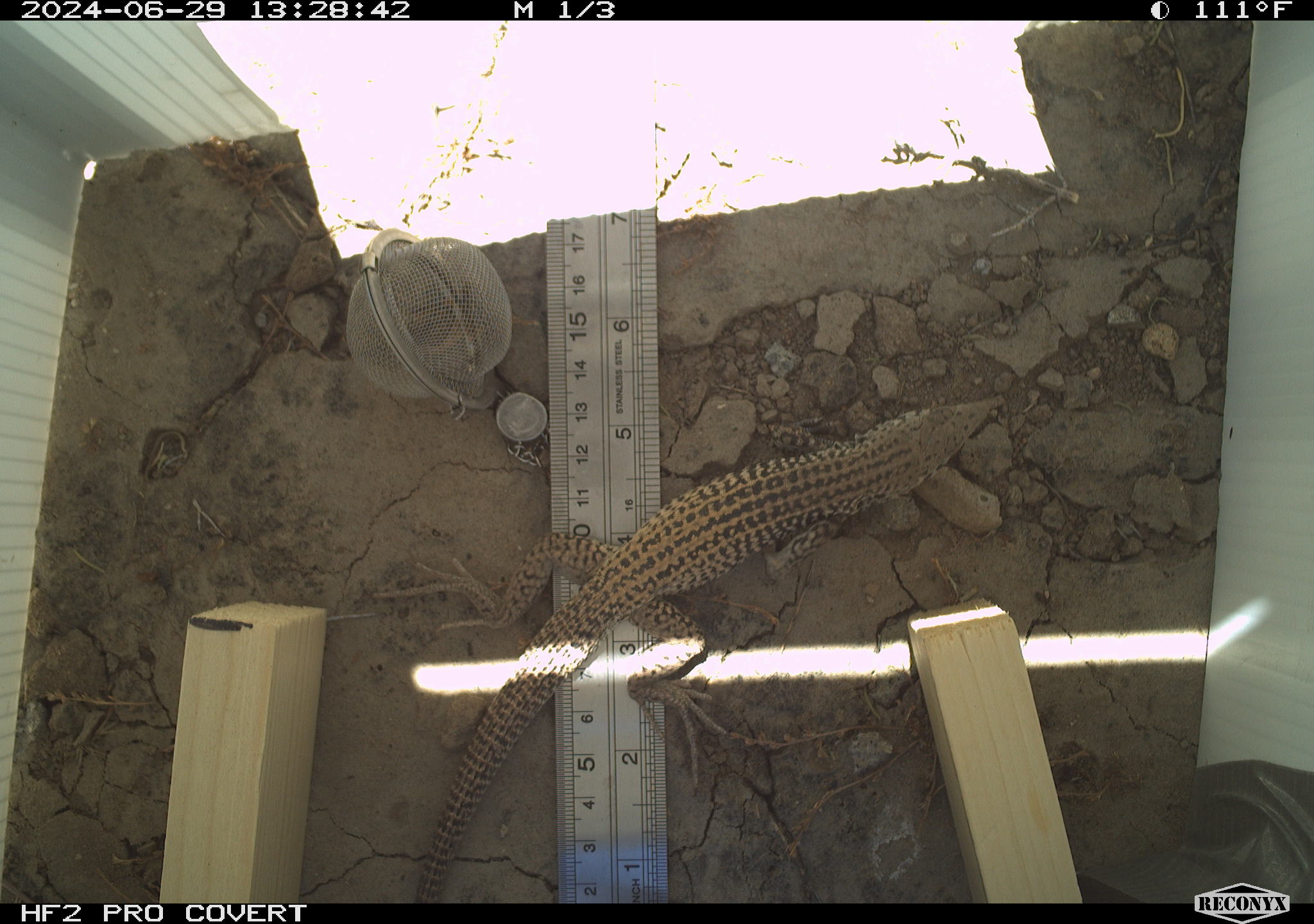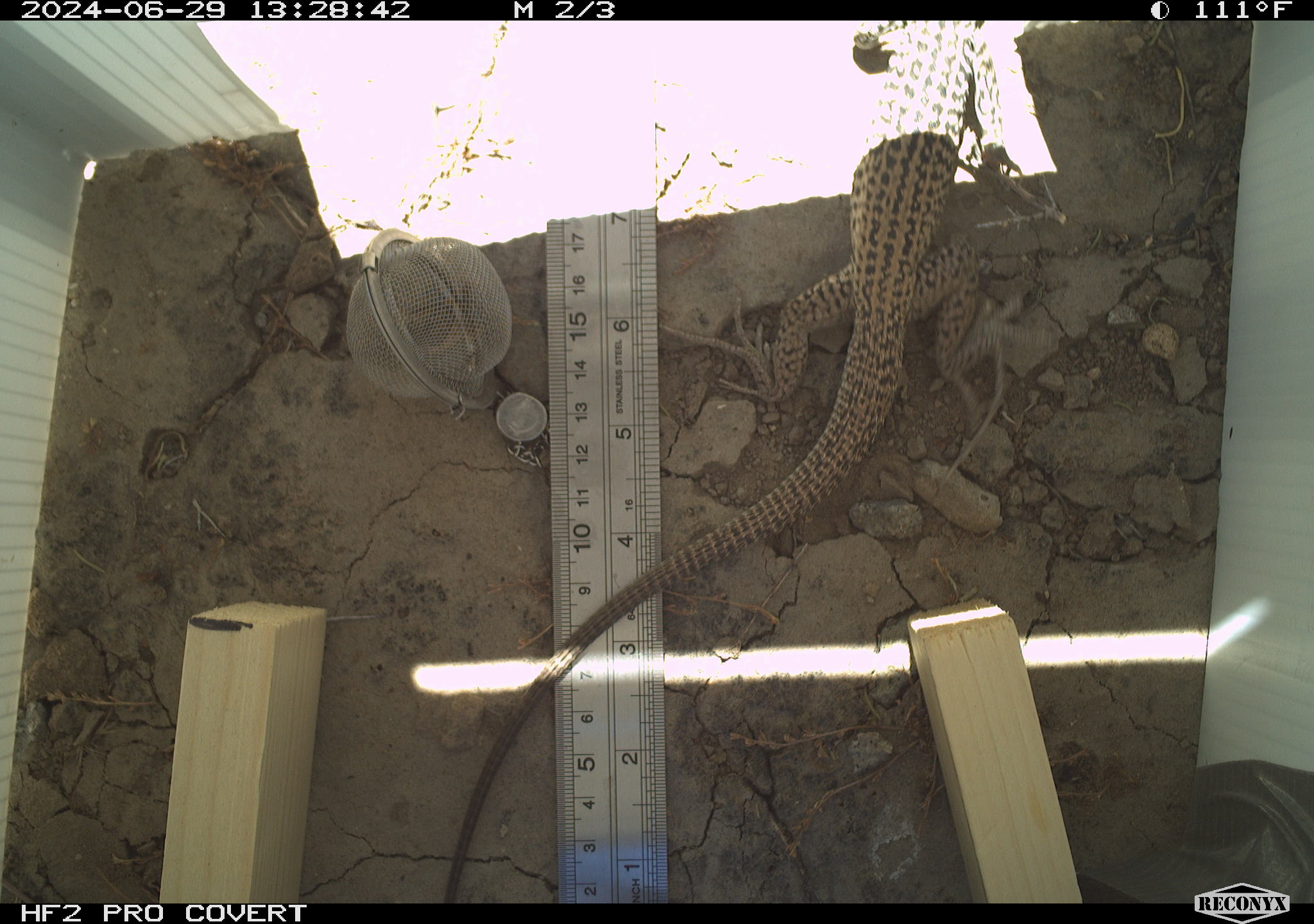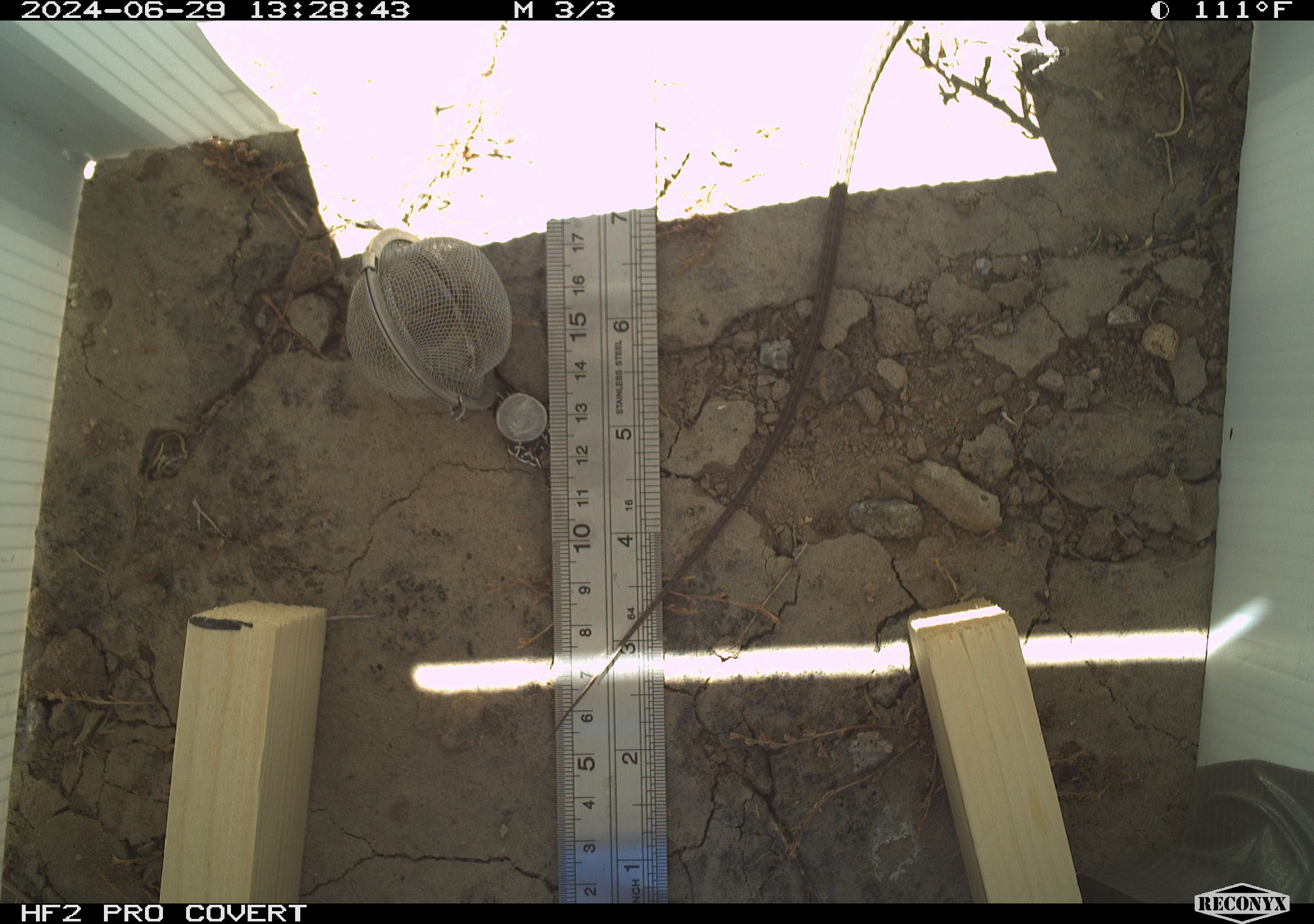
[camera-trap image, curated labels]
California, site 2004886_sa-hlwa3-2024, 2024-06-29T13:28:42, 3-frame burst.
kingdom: Animalia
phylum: Chordata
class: Reptilia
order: Squamata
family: Teiidae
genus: Aspidoscelis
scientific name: Aspidoscelis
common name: whiptail lizards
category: aspidoscelis species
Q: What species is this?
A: Aspidoscelis species (whiptail lizards) (Aspidoscelis).